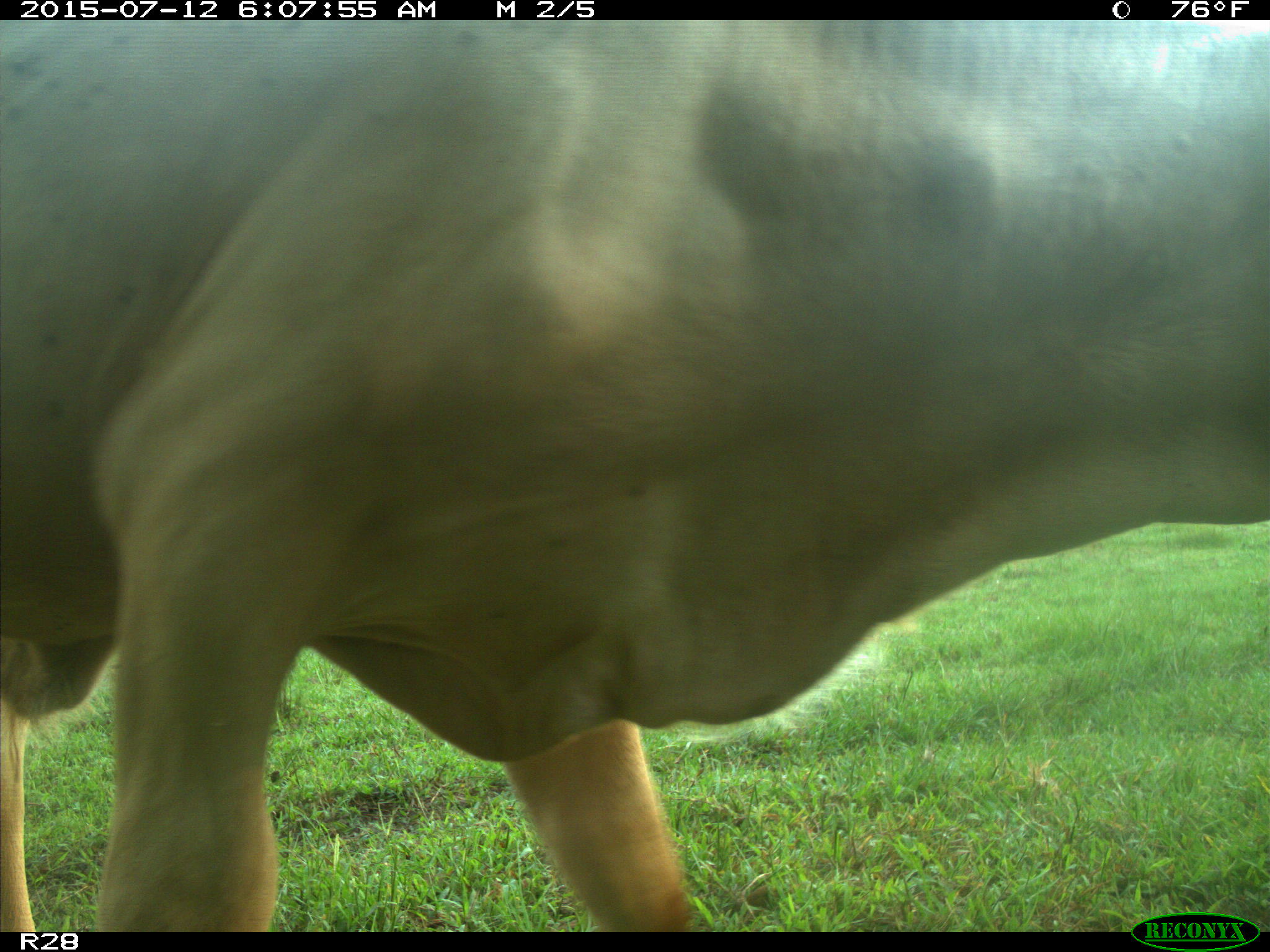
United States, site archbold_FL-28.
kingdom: Animalia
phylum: Chordata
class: Mammalia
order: Artiodactyla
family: Bovidae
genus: Bos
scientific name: Bos taurus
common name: domestic cow